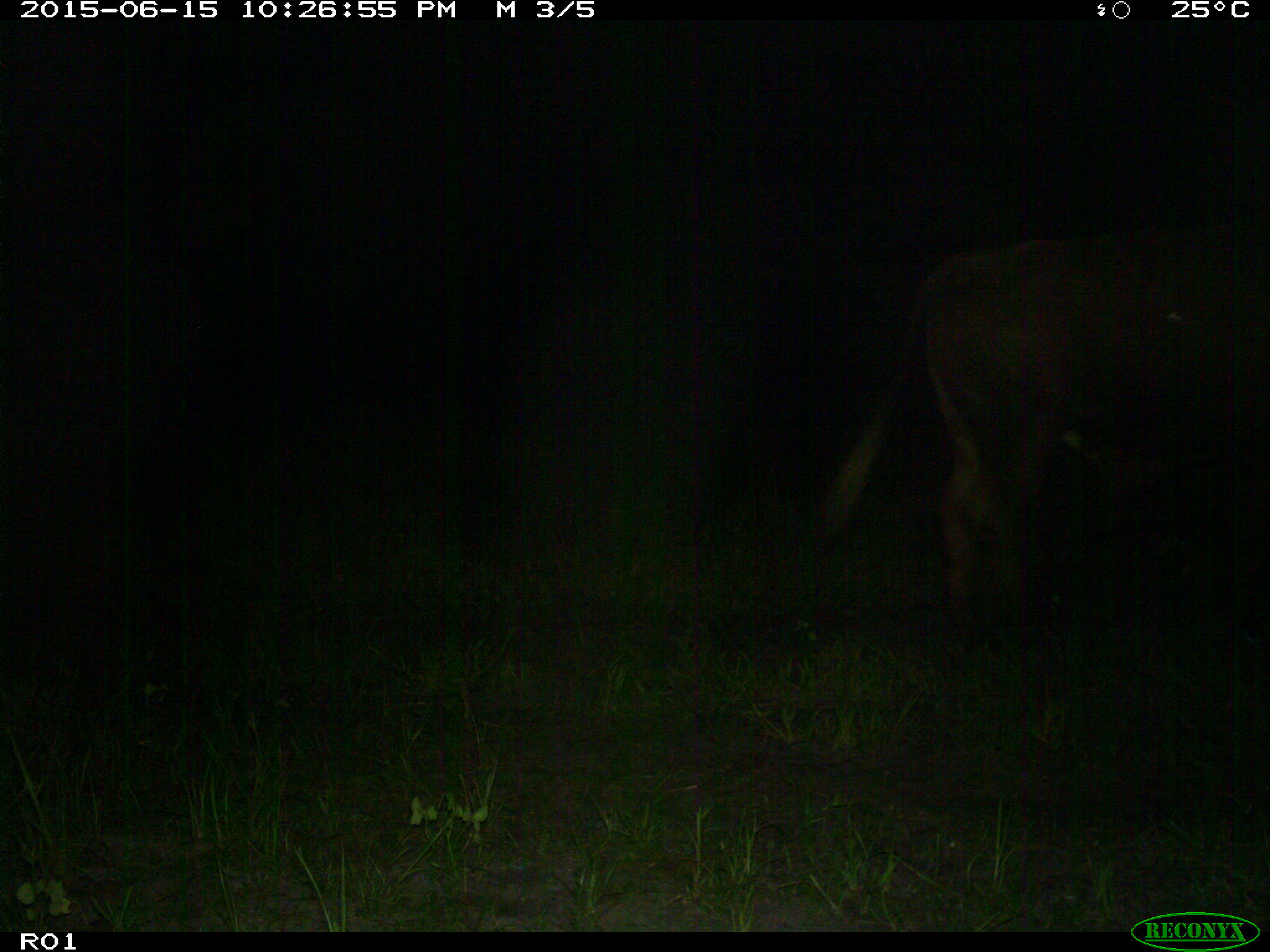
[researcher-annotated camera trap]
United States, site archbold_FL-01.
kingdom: Animalia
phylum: Chordata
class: Mammalia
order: Artiodactyla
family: Bovidae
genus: Bos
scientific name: Bos taurus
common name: domestic cow